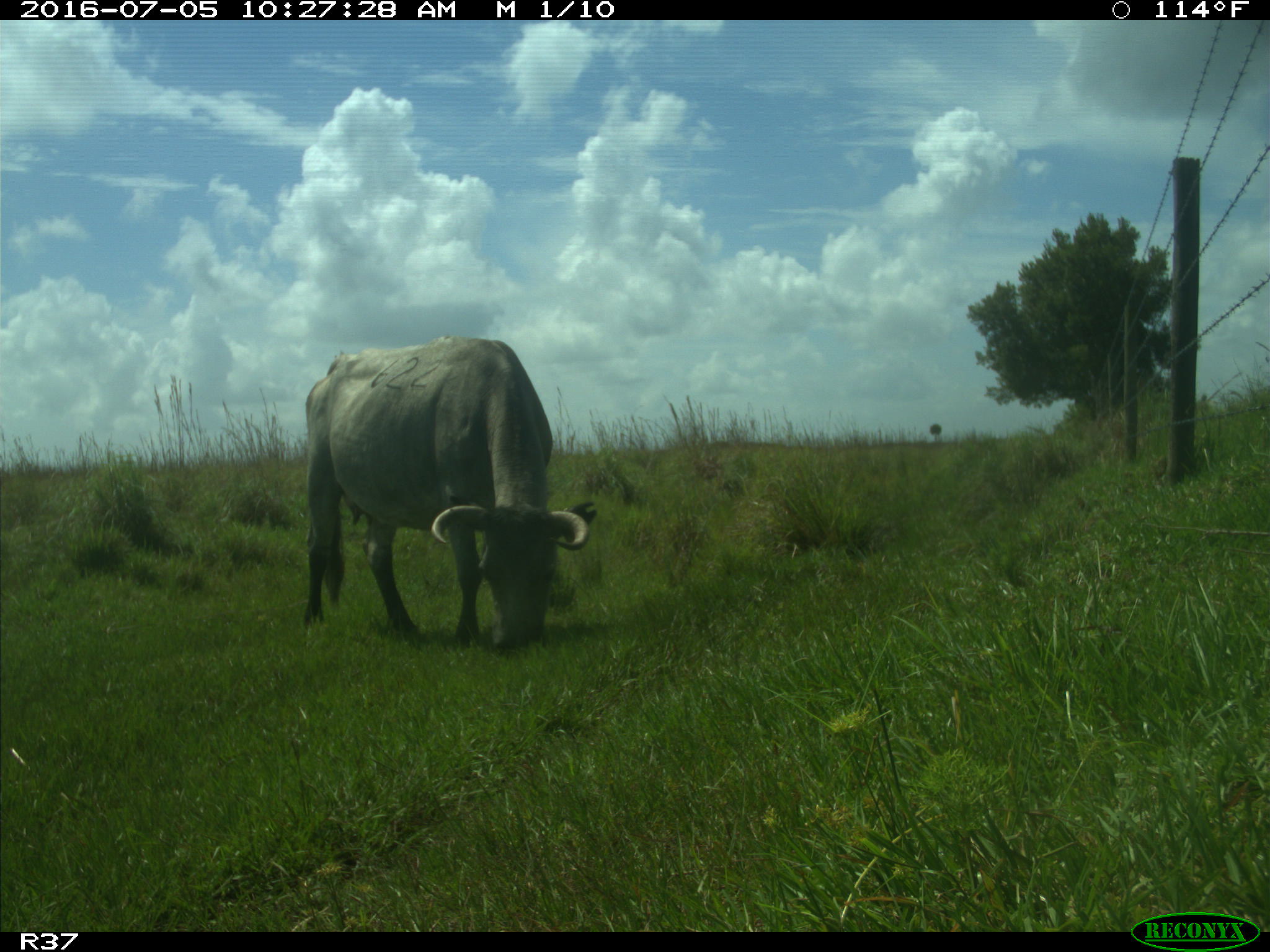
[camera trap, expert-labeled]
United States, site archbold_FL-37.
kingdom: Animalia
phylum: Chordata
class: Mammalia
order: Artiodactyla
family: Bovidae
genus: Bos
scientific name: Bos taurus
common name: domestic cow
Bos taurus (domestic cow).